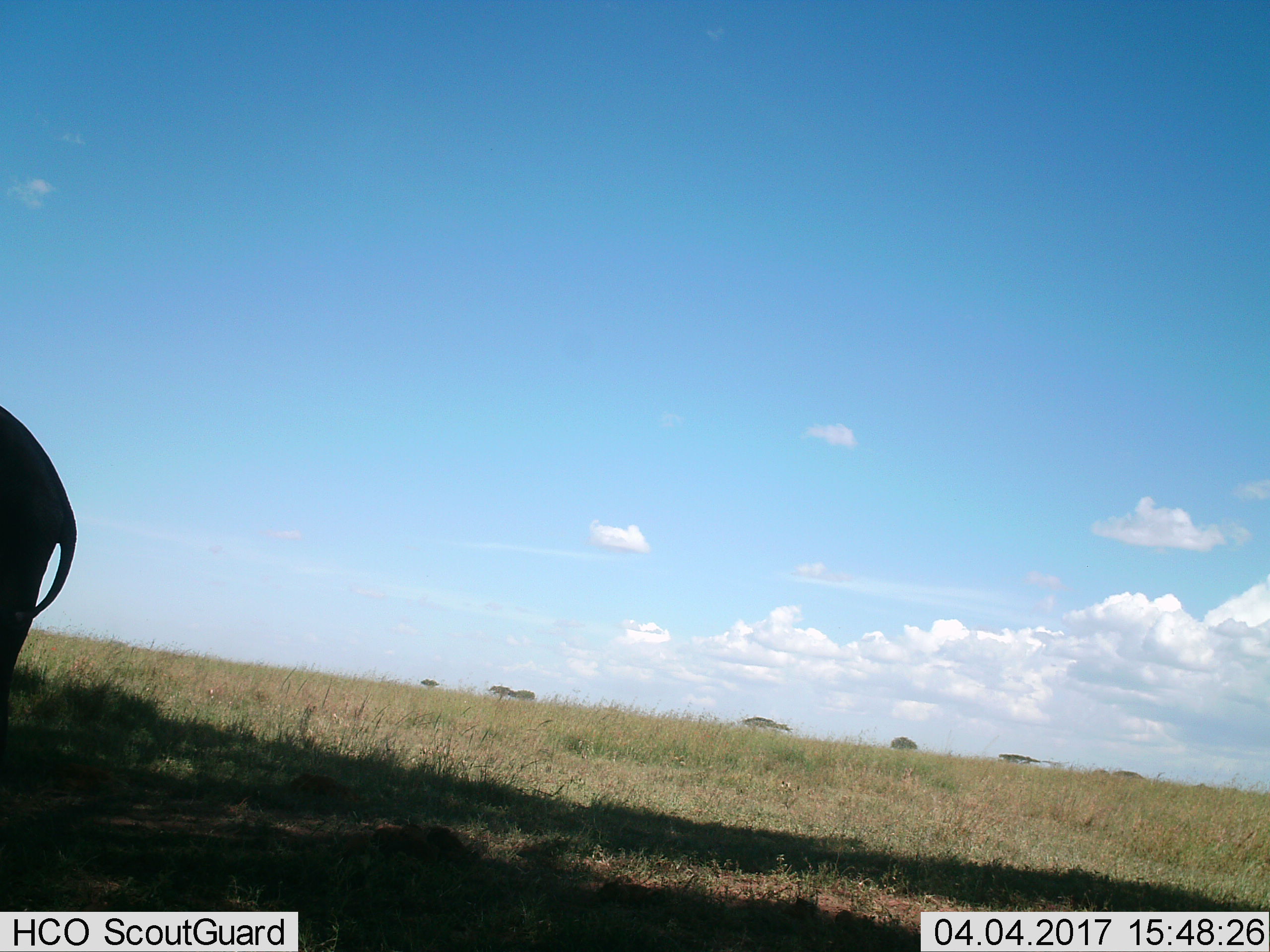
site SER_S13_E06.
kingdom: Animalia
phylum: Chordata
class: Mammalia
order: Proboscidea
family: Elephantidae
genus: Loxodonta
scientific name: Loxodonta africana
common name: african bush elephant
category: elephant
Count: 1.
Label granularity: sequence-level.